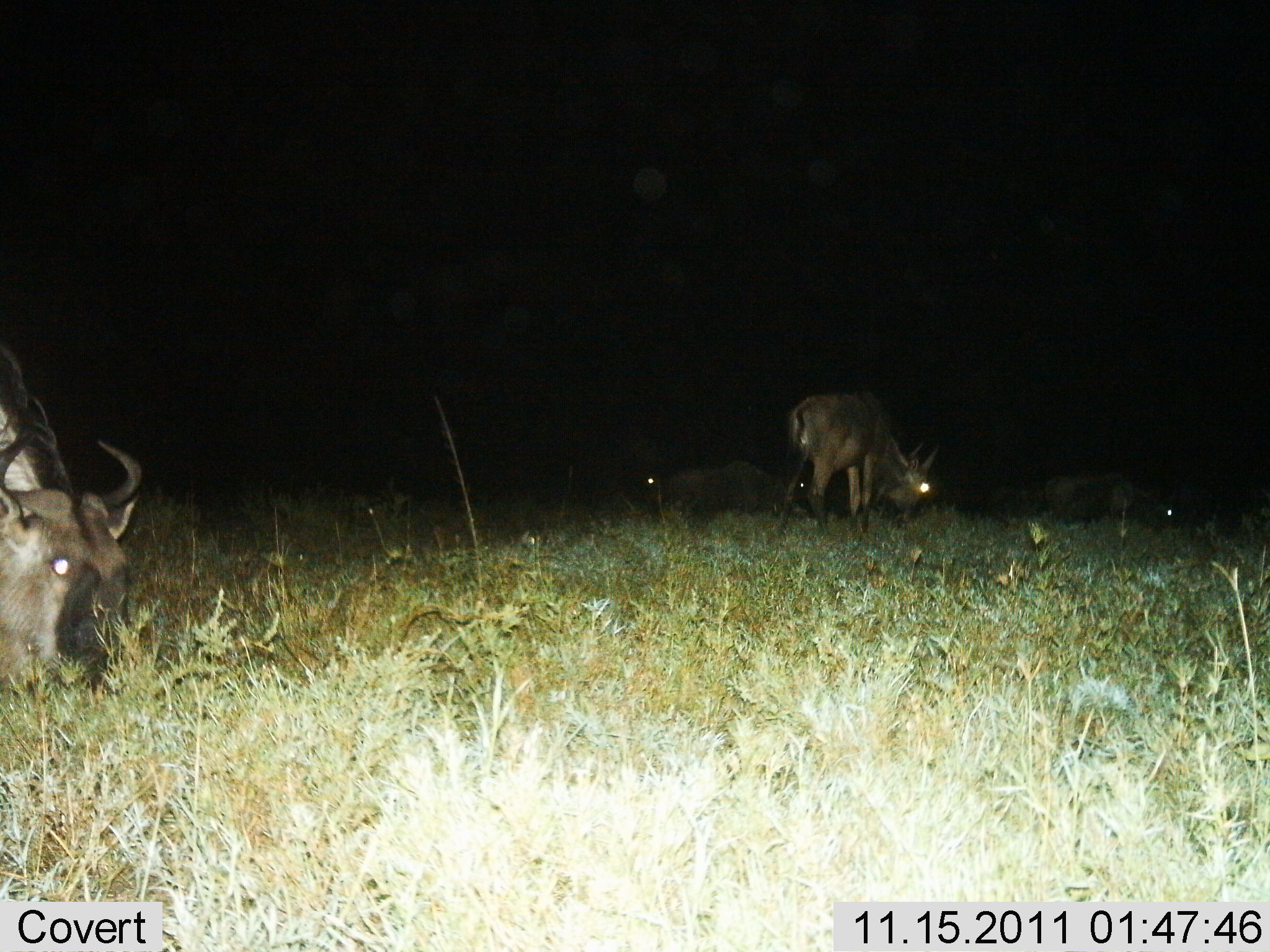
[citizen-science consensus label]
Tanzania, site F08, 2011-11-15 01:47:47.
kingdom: Animalia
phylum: Chordata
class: Mammalia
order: Artiodactyla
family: Bovidae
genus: Connochaetes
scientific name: Connochaetes taurinus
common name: blue wildebeest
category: wildebeest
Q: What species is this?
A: Wildebeest (blue wildebeest) (Connochaetes taurinus).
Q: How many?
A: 4.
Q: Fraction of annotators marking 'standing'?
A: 38%.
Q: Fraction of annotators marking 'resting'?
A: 8%.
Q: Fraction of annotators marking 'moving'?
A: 8%.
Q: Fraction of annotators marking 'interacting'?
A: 0%.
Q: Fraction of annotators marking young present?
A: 0%.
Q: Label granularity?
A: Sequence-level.